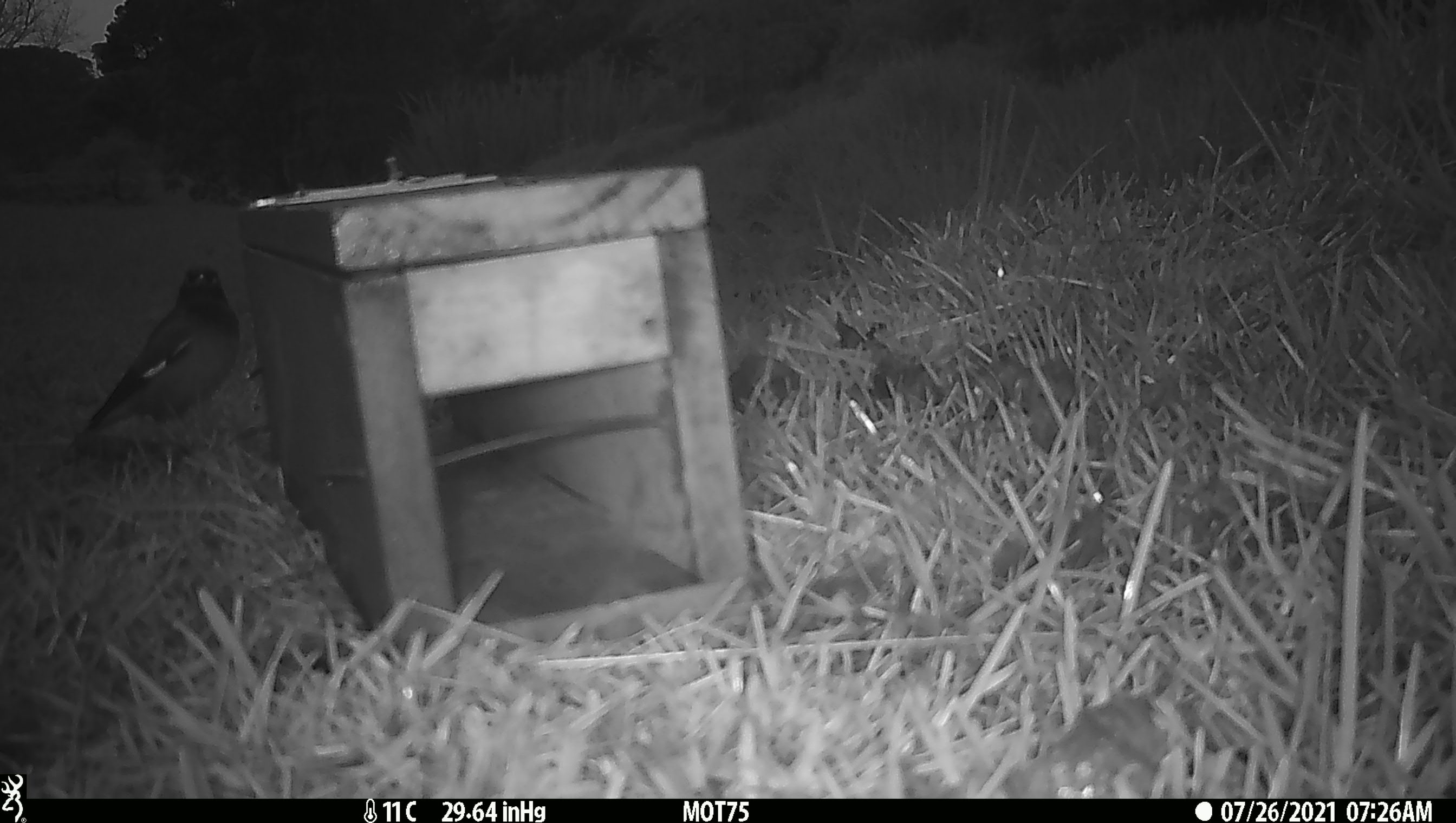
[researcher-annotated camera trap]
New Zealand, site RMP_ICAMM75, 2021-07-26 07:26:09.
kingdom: Animalia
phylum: Chordata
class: Aves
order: Passeriformes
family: Sturnidae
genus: Acridotheres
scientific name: Acridotheres tristis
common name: common myna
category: myna